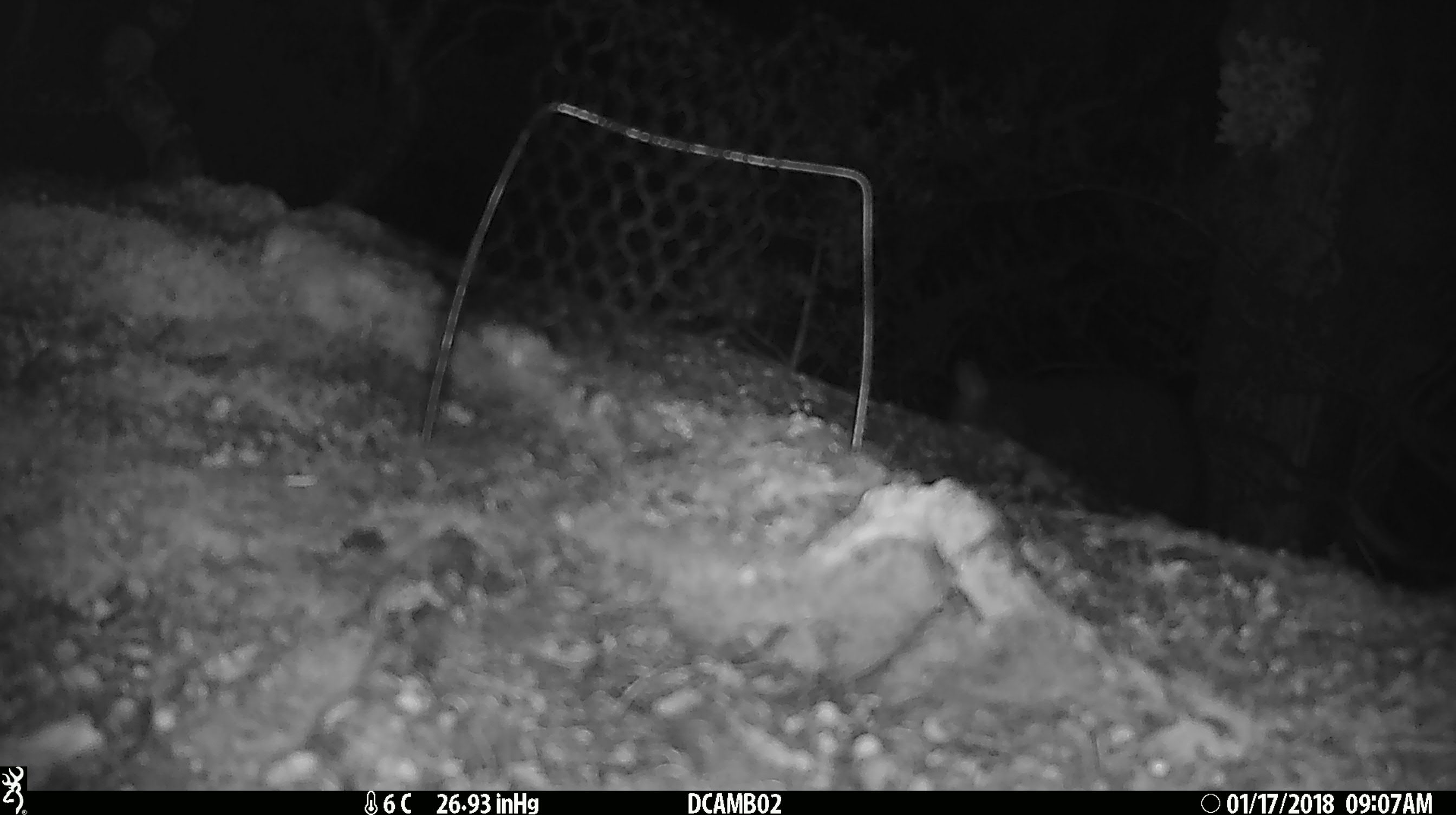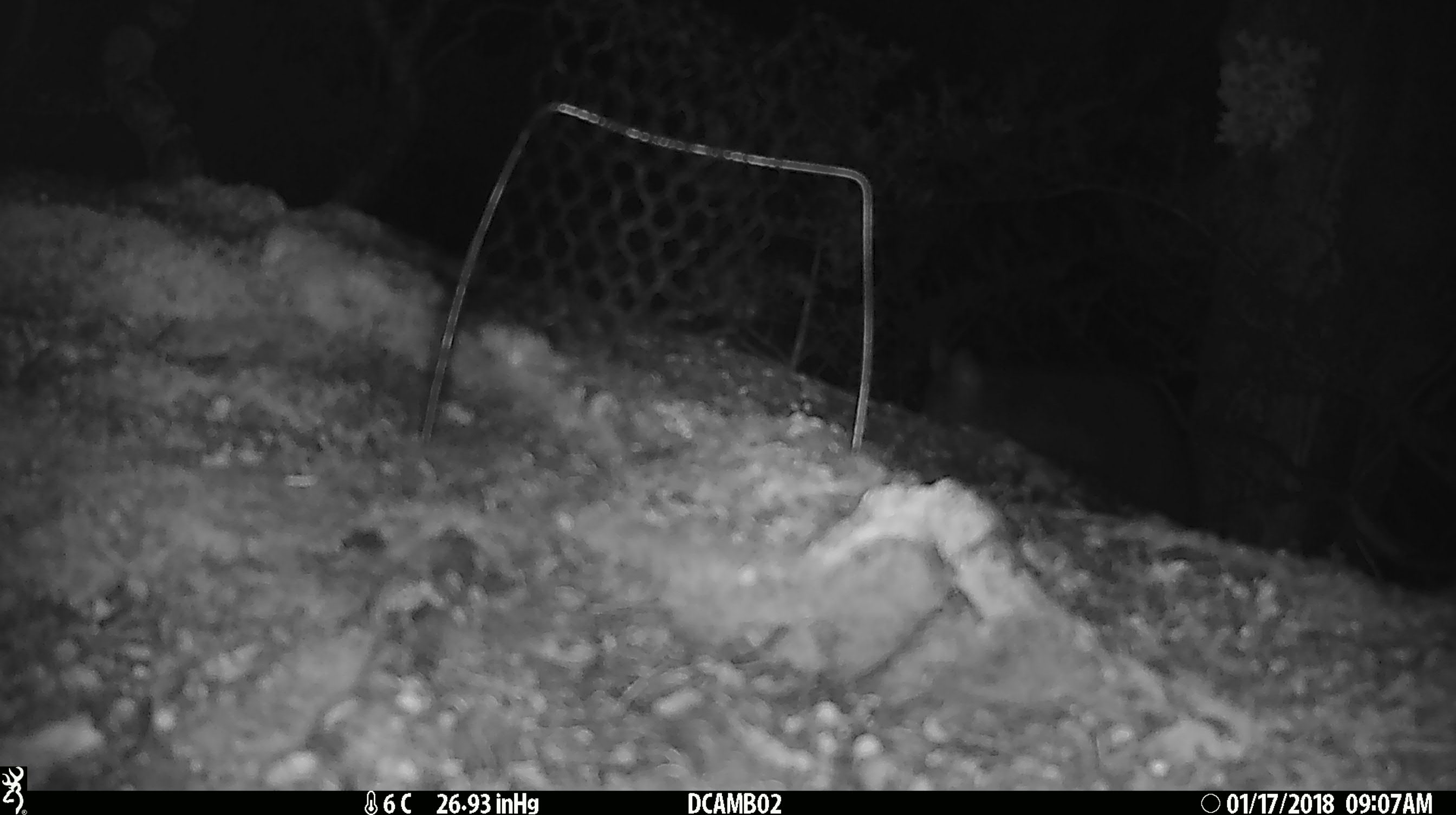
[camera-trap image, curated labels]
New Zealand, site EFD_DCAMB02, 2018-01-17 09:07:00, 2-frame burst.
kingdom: Animalia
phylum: Chordata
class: Mammalia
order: Diprotodontia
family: Phalangeridae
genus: Trichosurus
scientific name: Trichosurus vulpecula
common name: common brushtail possum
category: possum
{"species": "possum (common brushtail possum) (Trichosurus vulpecula)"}